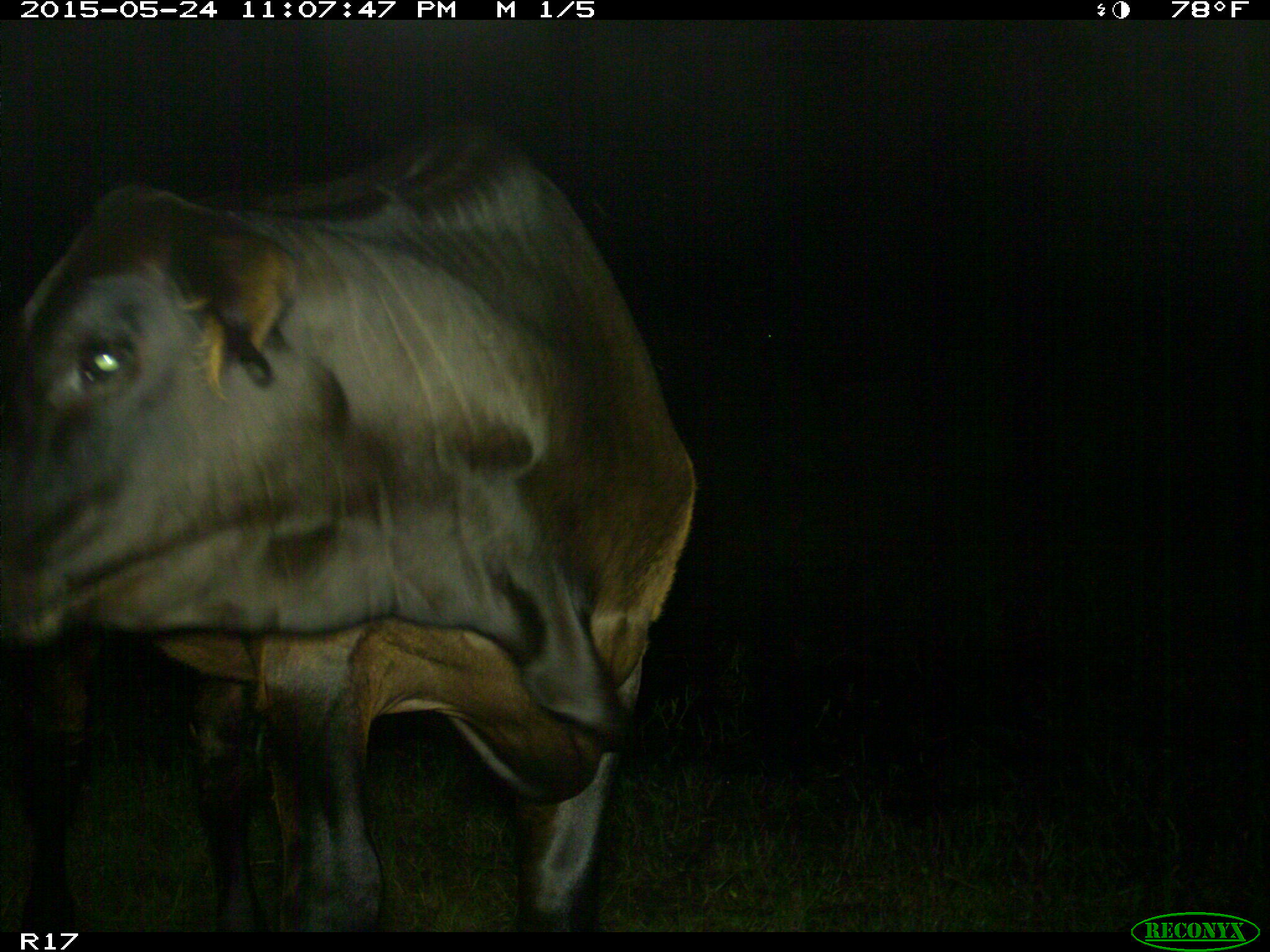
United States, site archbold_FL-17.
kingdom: Animalia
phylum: Chordata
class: Mammalia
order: Artiodactyla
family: Bovidae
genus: Bos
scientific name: Bos taurus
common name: domestic cow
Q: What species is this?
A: Bos taurus (domestic cow).